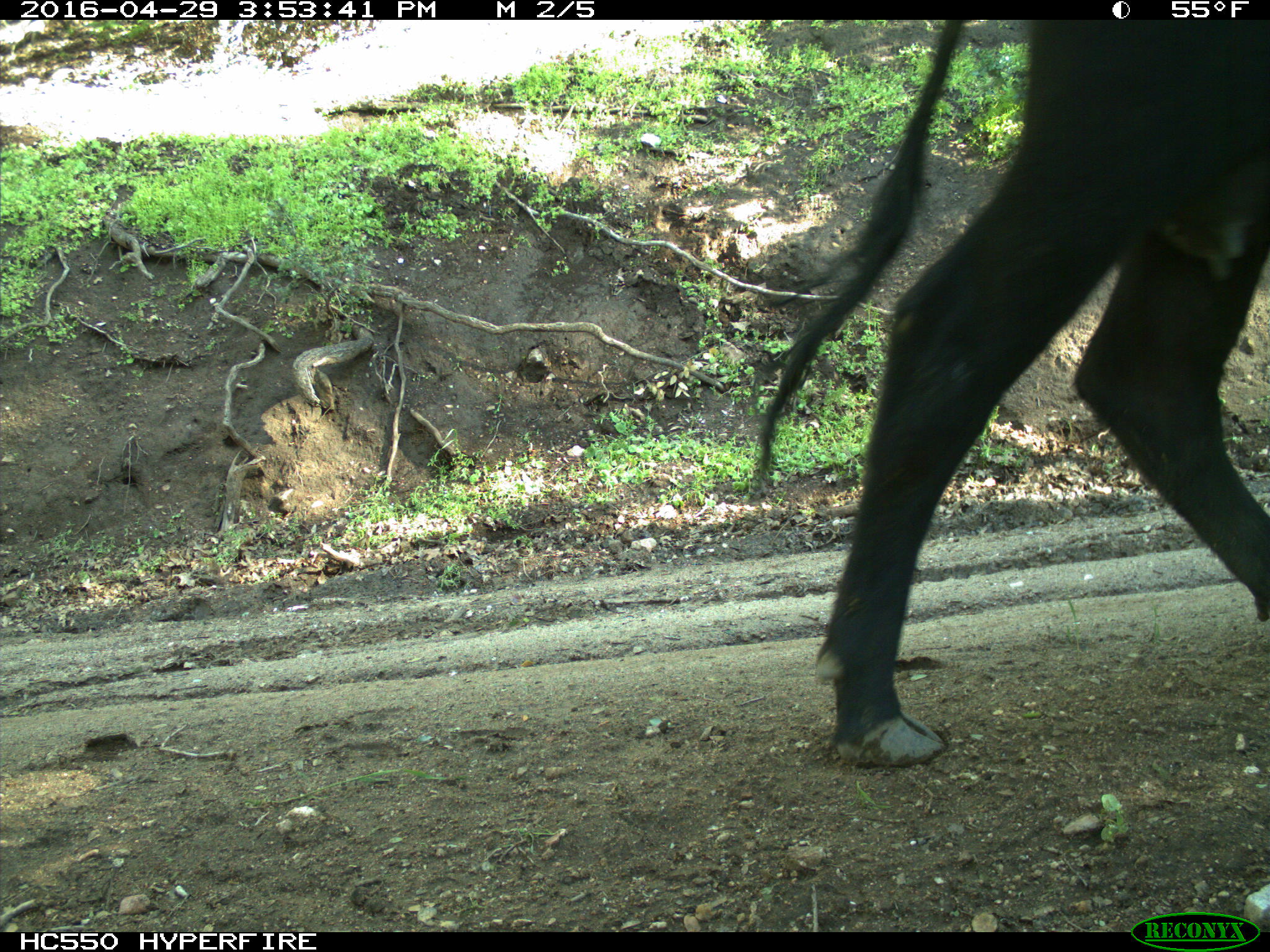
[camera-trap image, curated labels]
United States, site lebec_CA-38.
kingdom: Animalia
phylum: Chordata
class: Mammalia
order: Artiodactyla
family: Bovidae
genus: Bos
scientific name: Bos taurus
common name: domestic cow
Bos taurus (domestic cow).